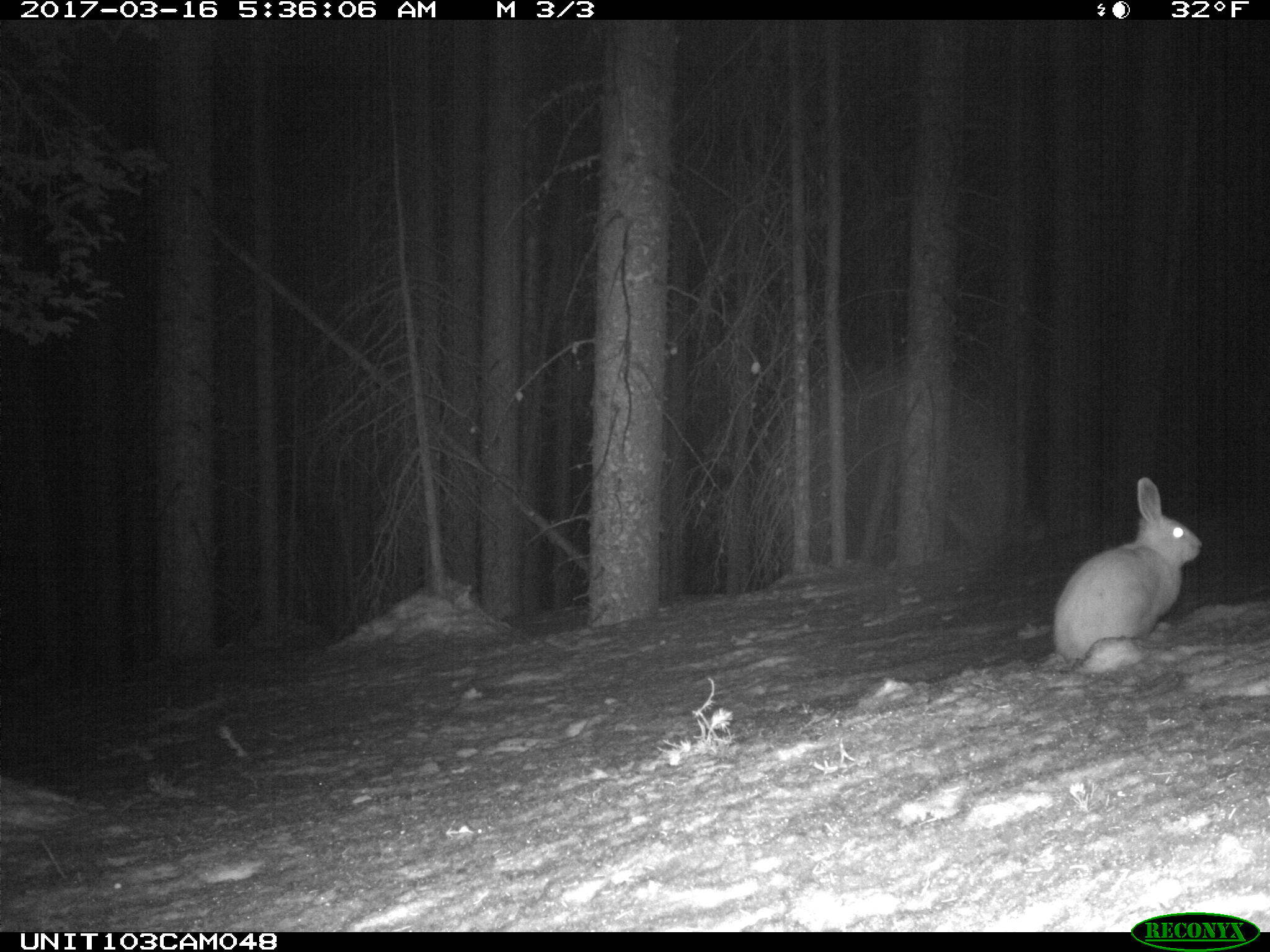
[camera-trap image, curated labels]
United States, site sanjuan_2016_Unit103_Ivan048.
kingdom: Animalia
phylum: Chordata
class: Mammalia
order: Lagomorpha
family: Leporidae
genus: Lepus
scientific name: Lepus americanus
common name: snowshoe hare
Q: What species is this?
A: Lepus americanus (snowshoe hare).